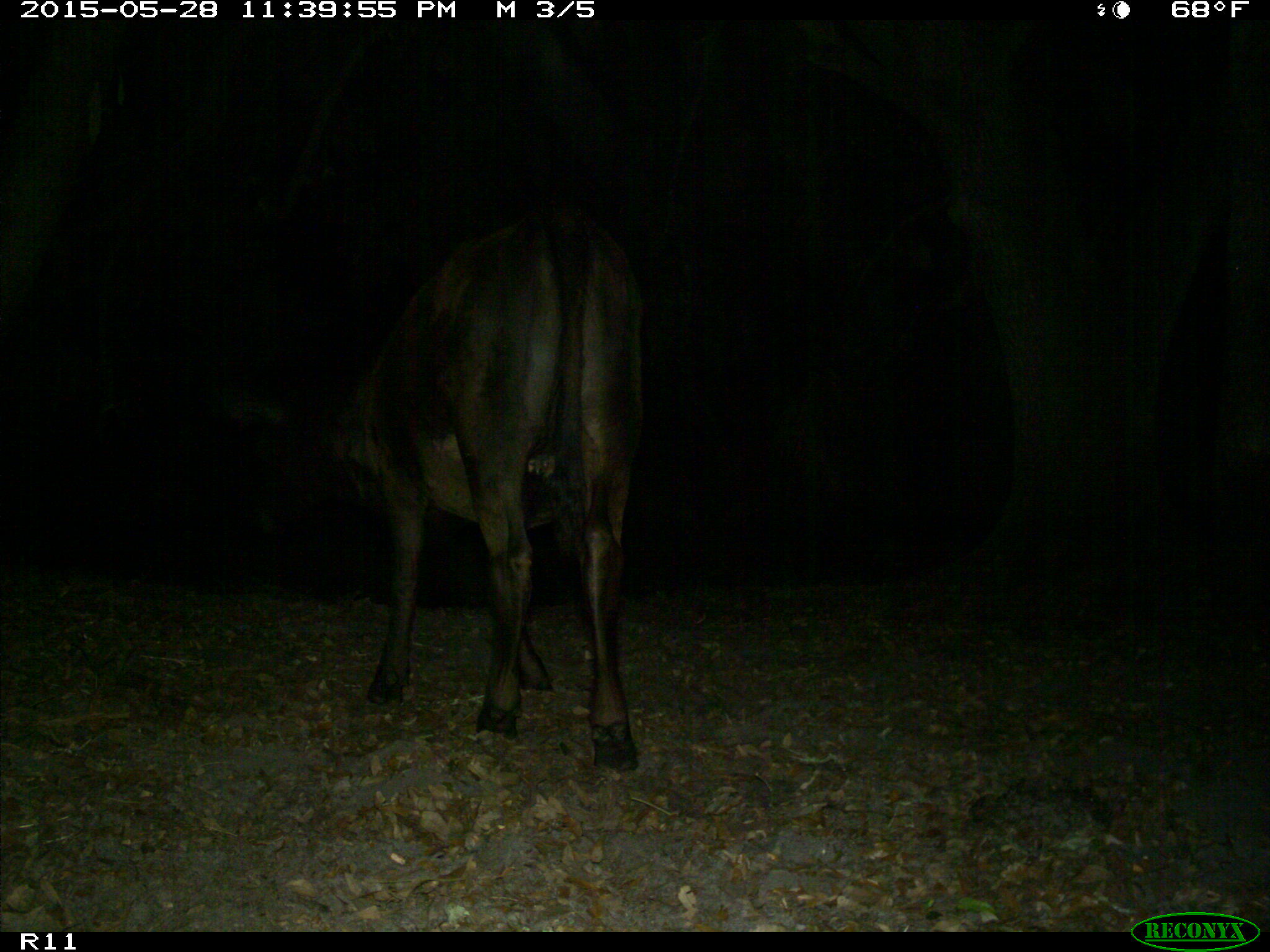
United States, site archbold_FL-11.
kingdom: Animalia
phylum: Chordata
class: Mammalia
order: Artiodactyla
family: Bovidae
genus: Bos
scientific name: Bos taurus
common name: domestic cow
Bos taurus (domestic cow).